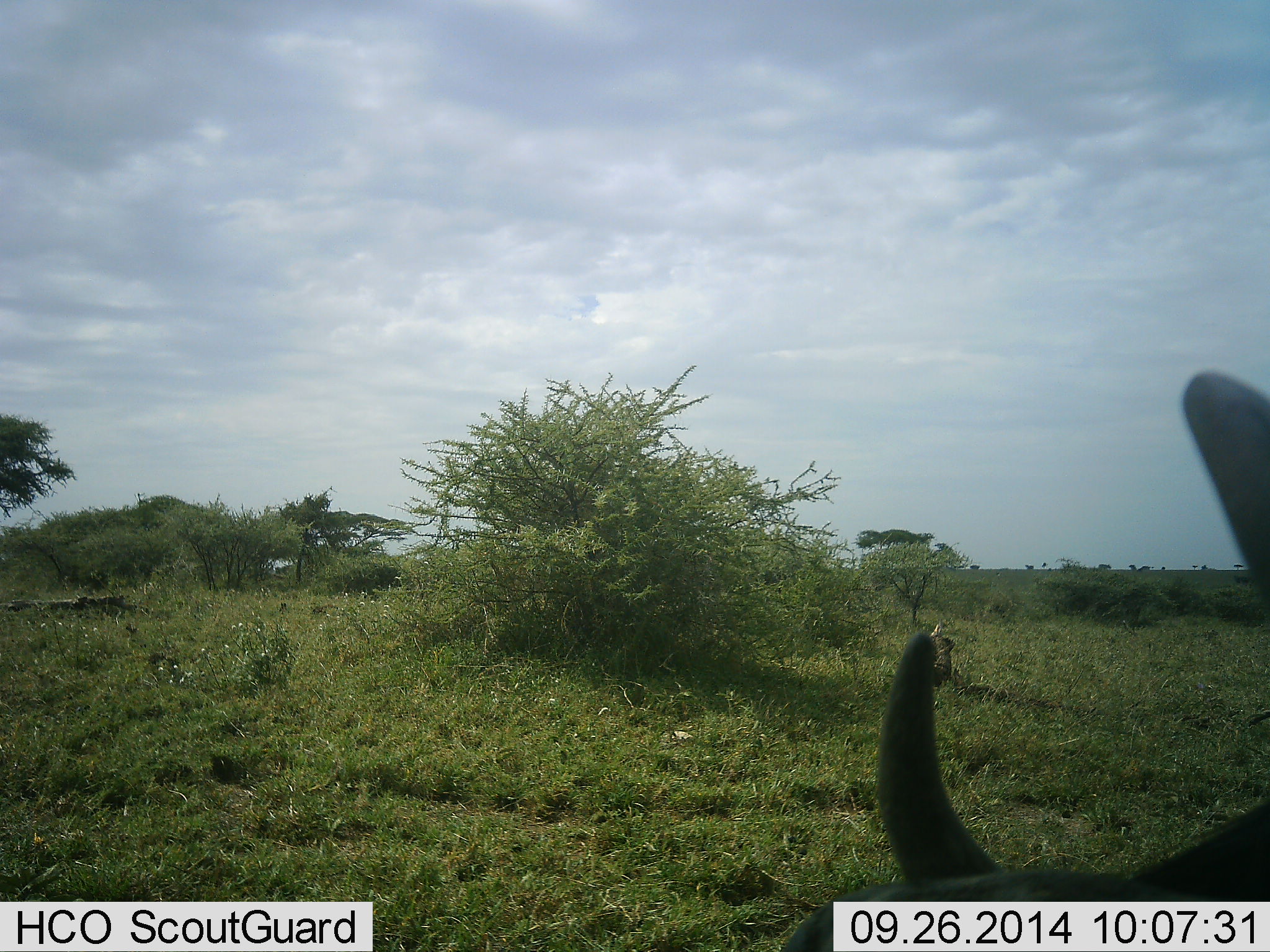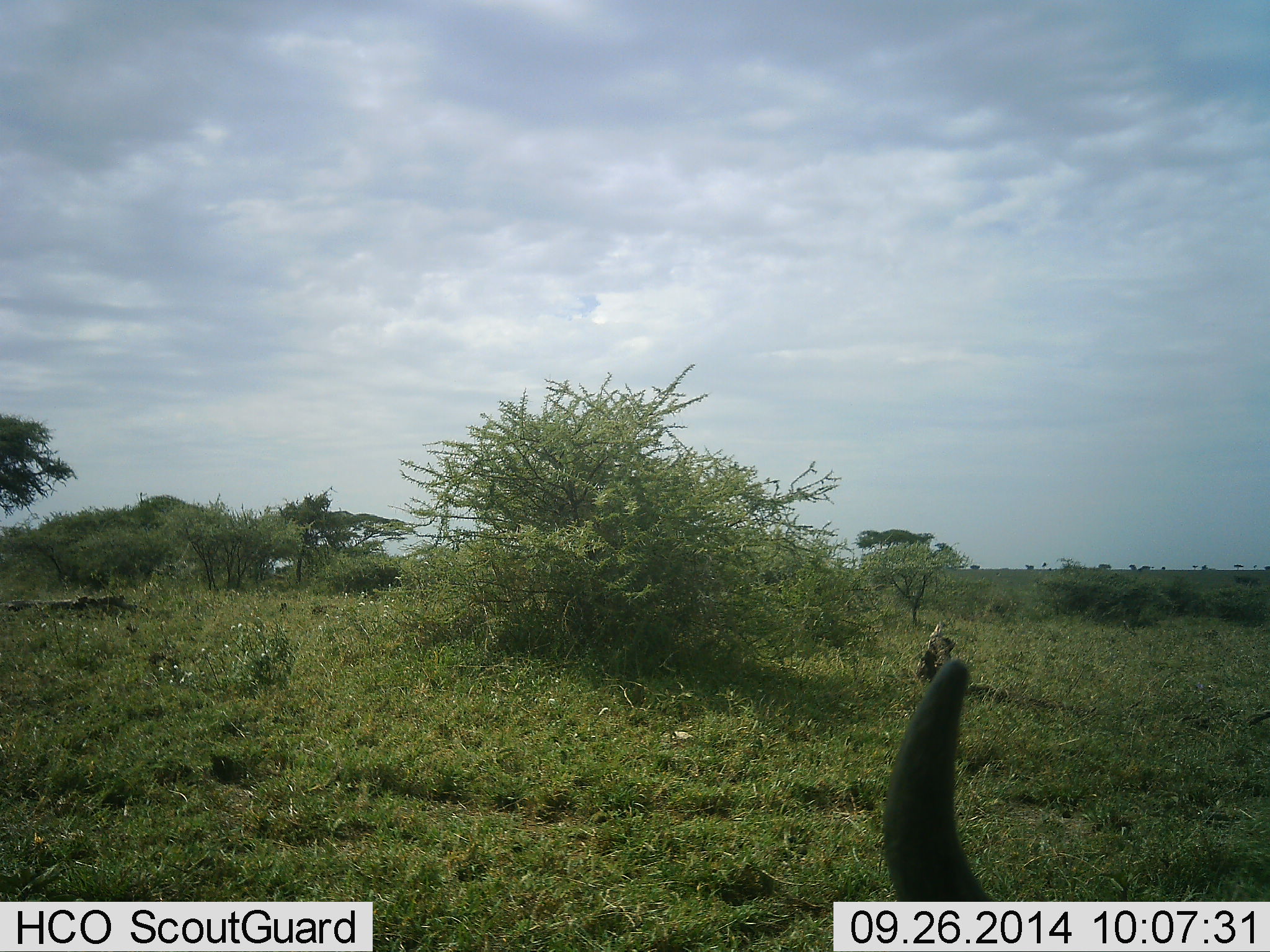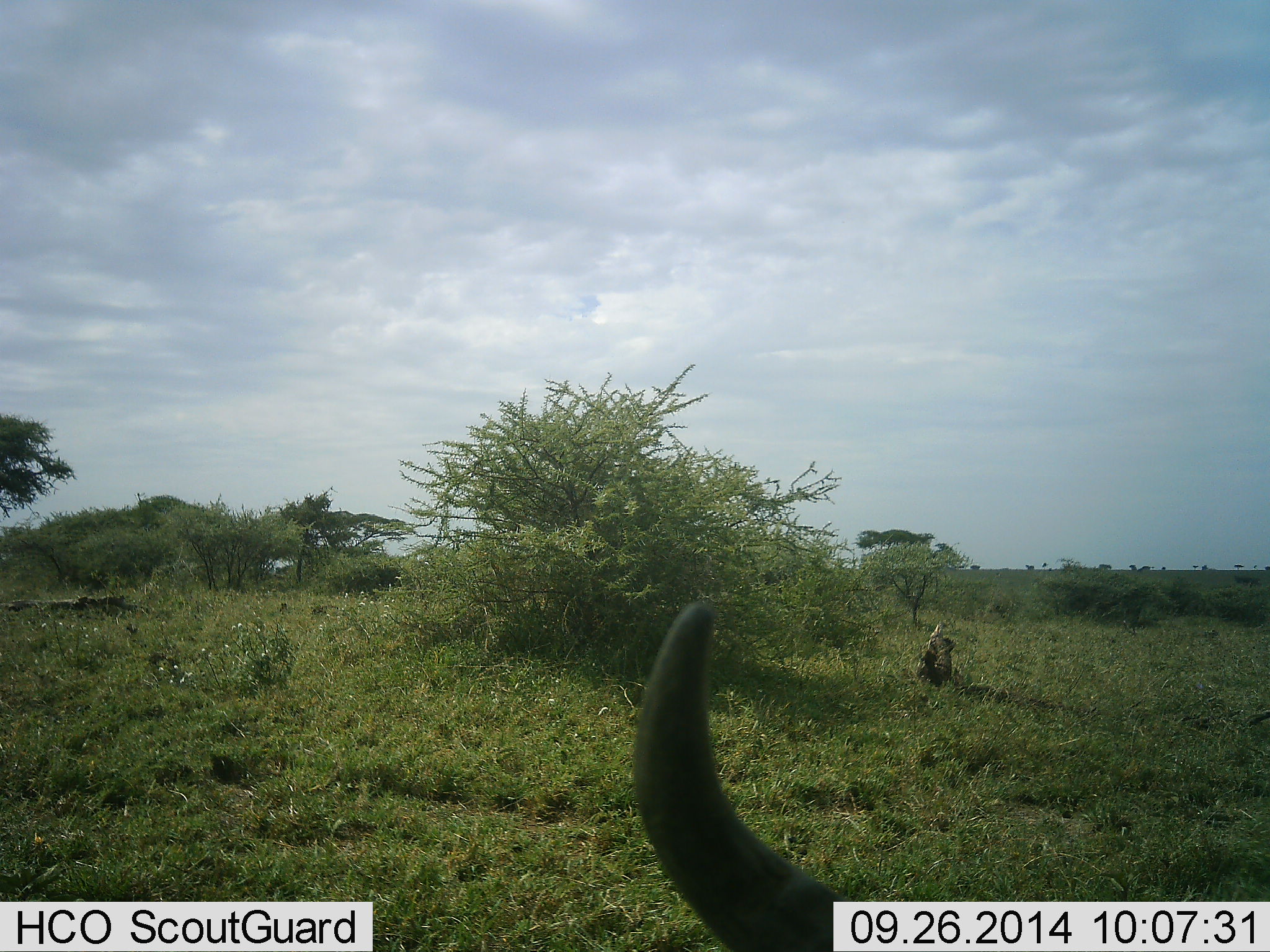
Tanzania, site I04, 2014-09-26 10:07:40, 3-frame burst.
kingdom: Animalia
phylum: Chordata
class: Mammalia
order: Artiodactyla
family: Bovidae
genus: Connochaetes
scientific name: Connochaetes taurinus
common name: blue wildebeest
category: wildebeest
Wildebeest (blue wildebeest) (Connochaetes taurinus), count 1. Behavior (volunteer vote fractions): standing 30%, resting 40%, moving 30%, interacting 0%. Young present (vote fraction): 0%. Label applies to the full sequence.